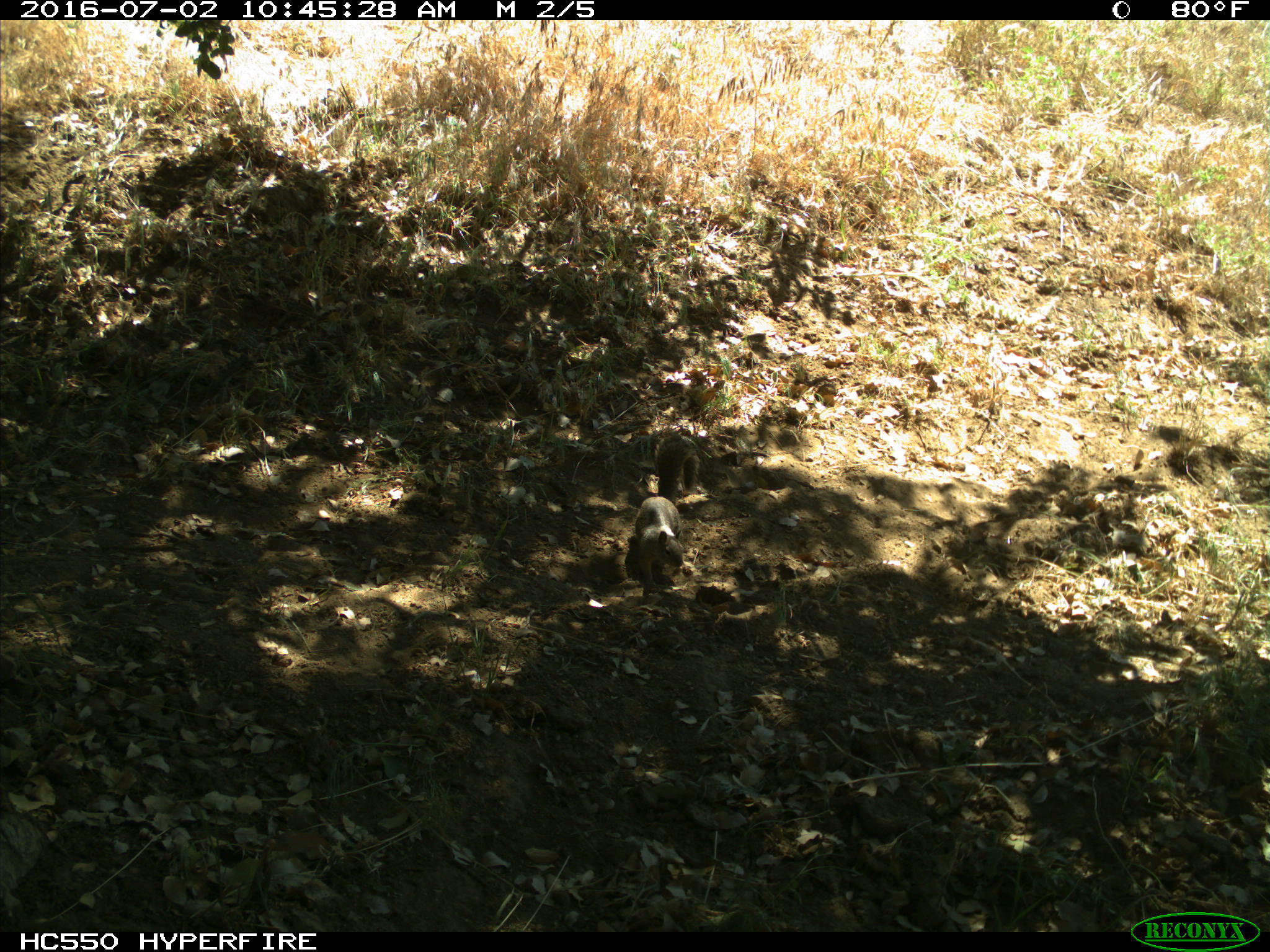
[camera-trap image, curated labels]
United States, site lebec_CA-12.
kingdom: Animalia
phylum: Chordata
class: Mammalia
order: Rodentia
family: Sciuridae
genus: Otospermophilus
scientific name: Otospermophilus beecheyi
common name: california ground squirrel